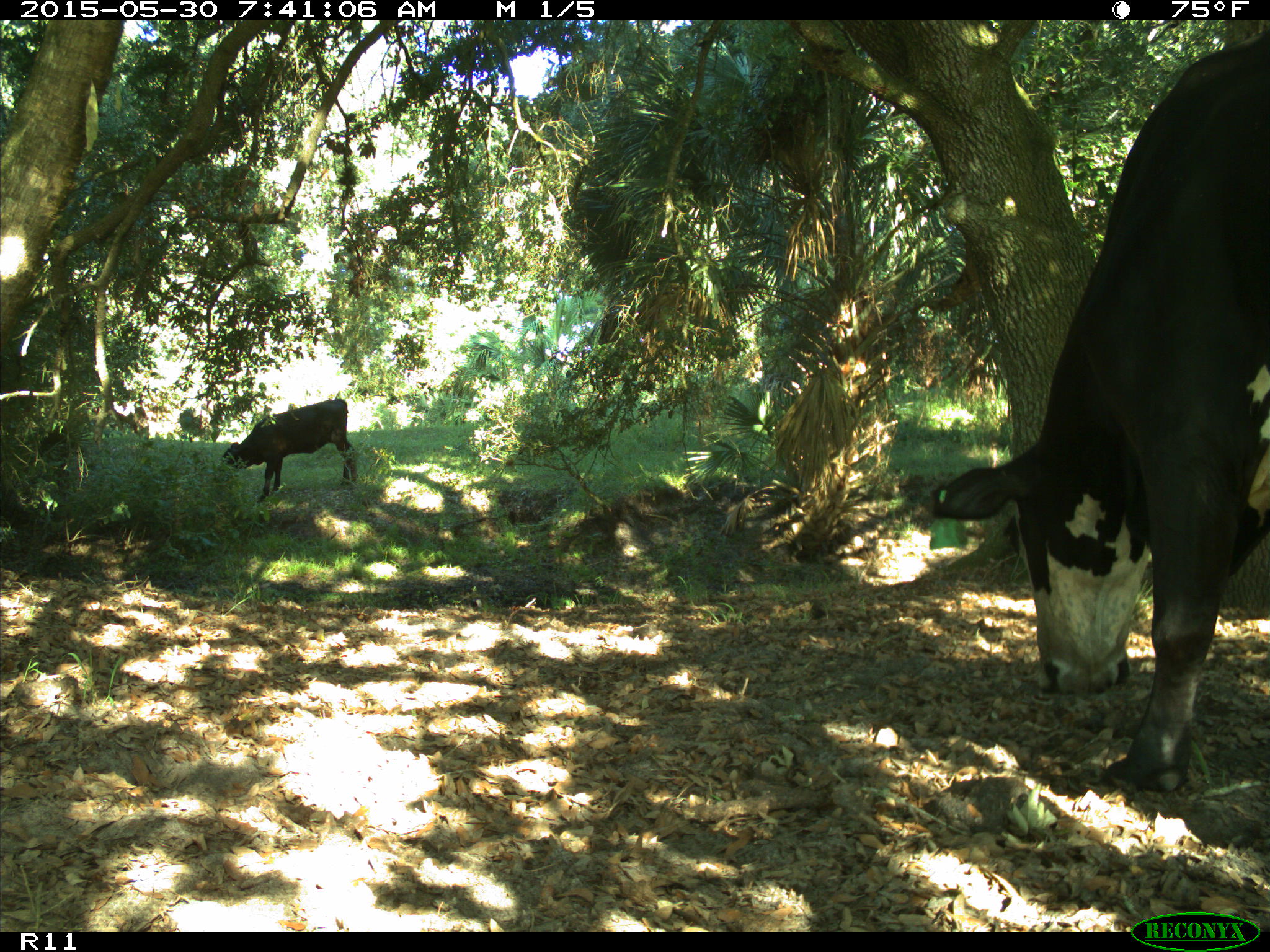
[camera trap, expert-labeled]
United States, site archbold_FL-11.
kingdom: Animalia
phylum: Chordata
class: Mammalia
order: Artiodactyla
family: Bovidae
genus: Bos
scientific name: Bos taurus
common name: domestic cow